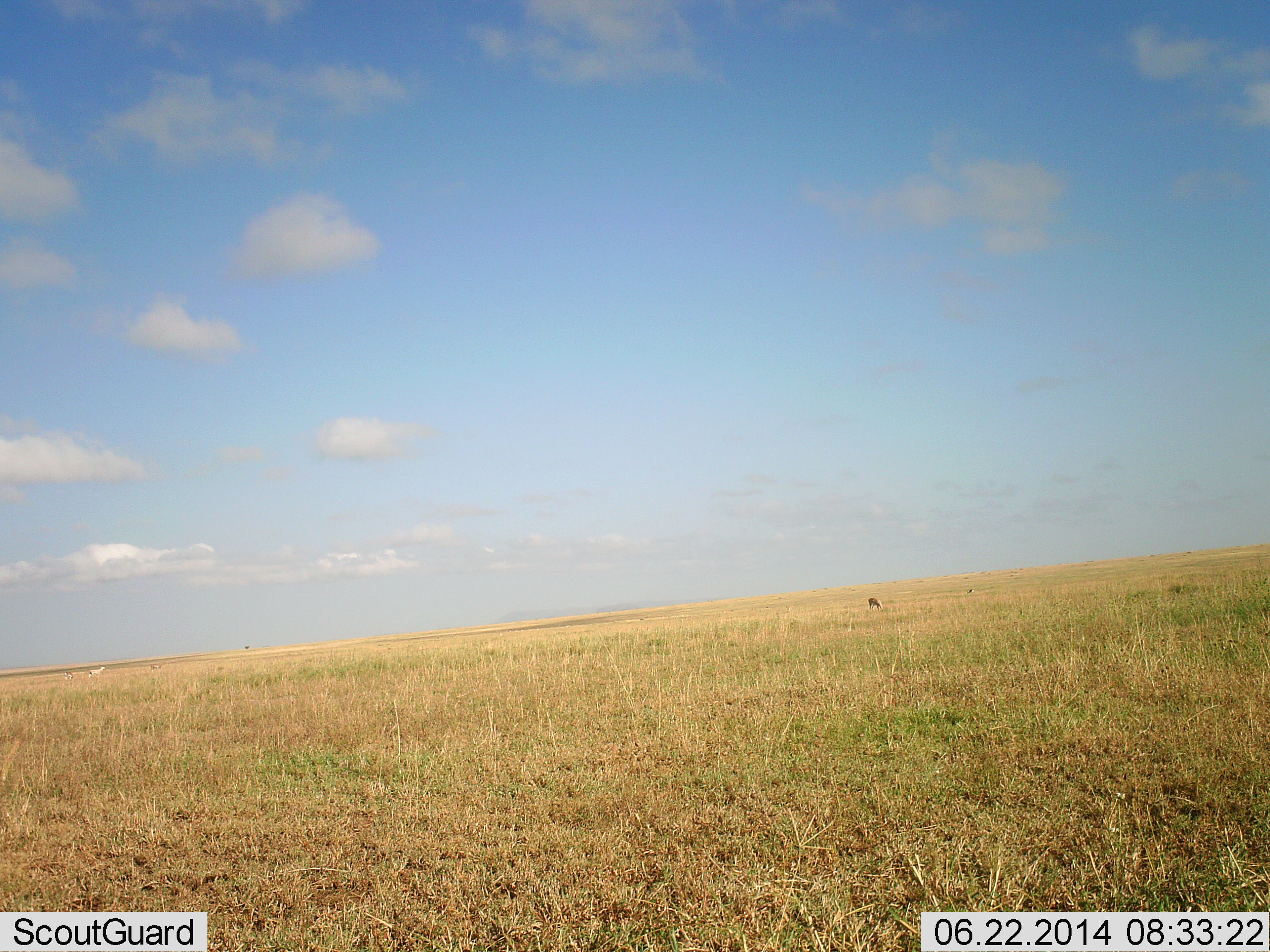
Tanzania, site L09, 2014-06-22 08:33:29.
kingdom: Animalia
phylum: Chordata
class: Aves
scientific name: Aves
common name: bird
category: otherbird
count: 1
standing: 12%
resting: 25%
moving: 38%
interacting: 25%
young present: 0%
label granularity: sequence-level